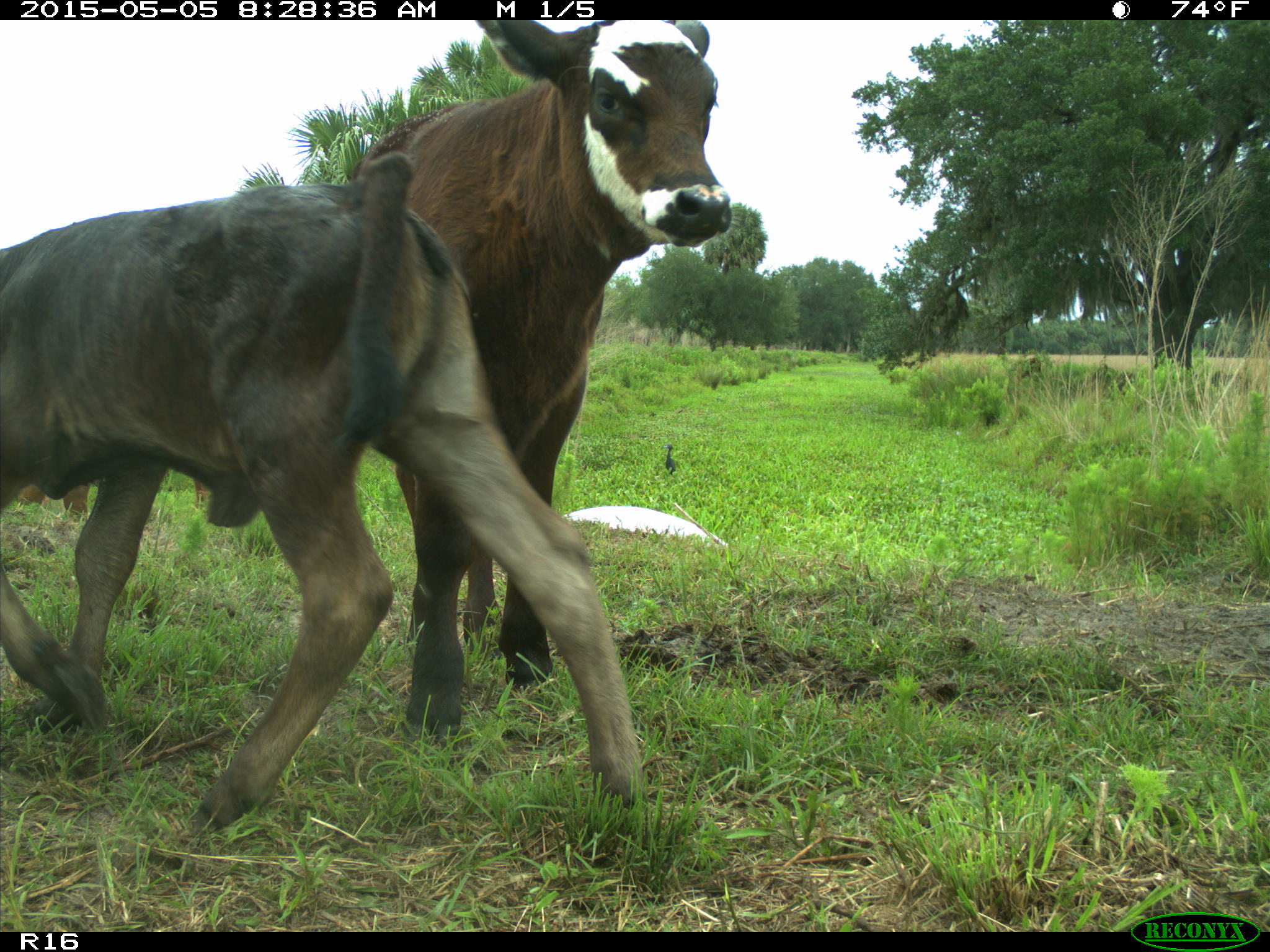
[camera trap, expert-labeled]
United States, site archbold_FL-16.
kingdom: Animalia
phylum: Chordata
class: Mammalia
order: Artiodactyla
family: Bovidae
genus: Bos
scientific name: Bos taurus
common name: domestic cow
Bos taurus (domestic cow).